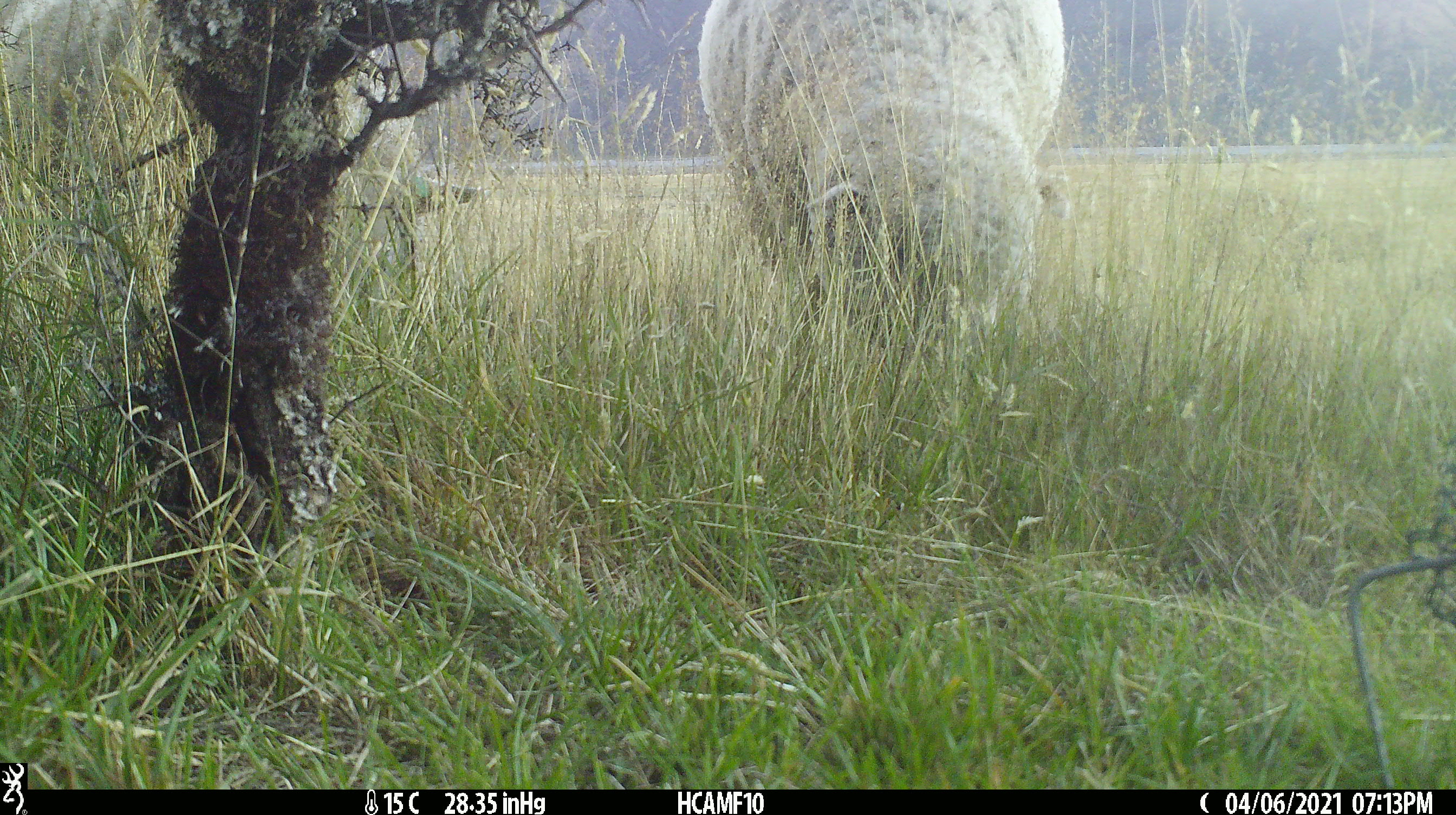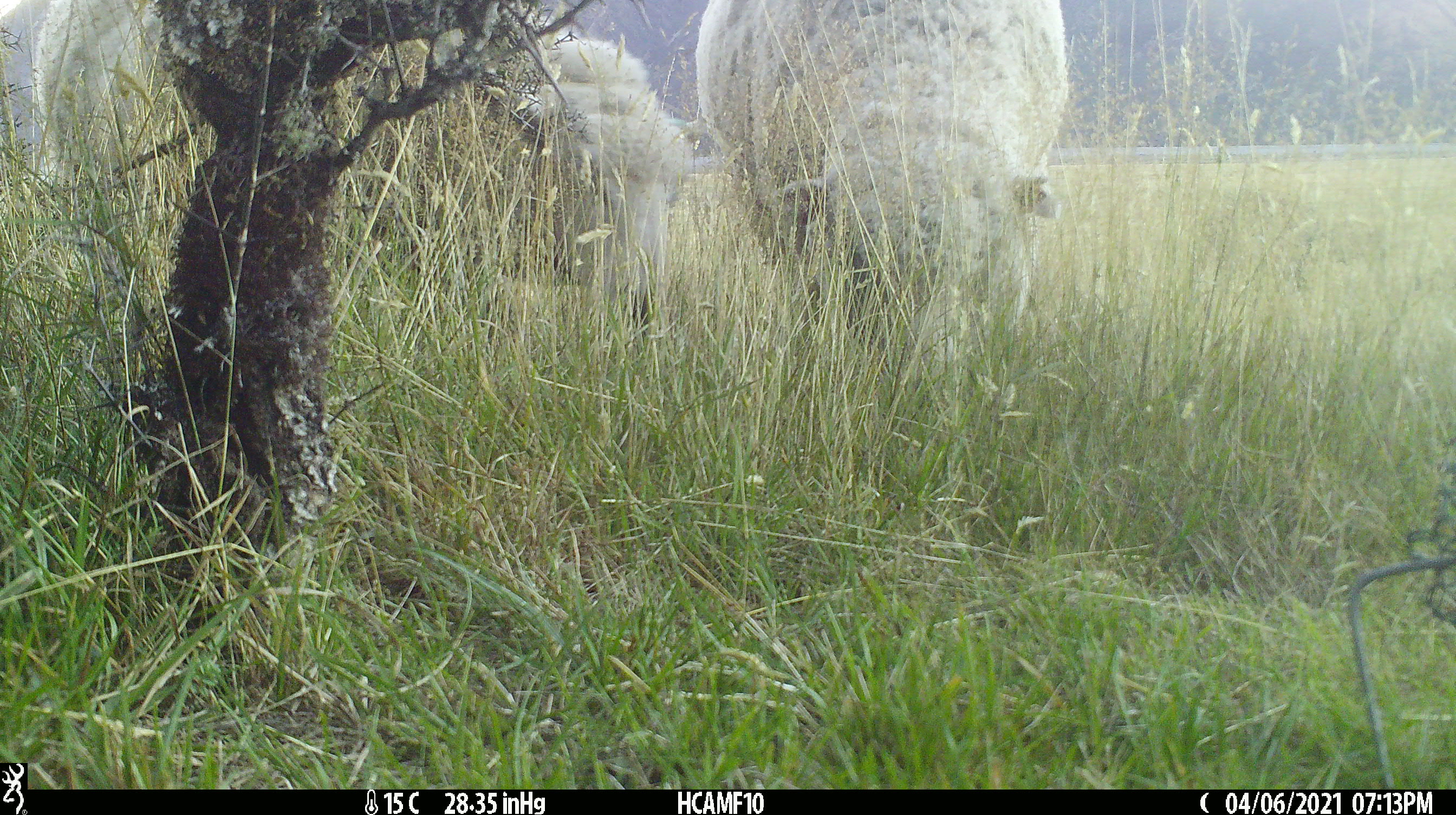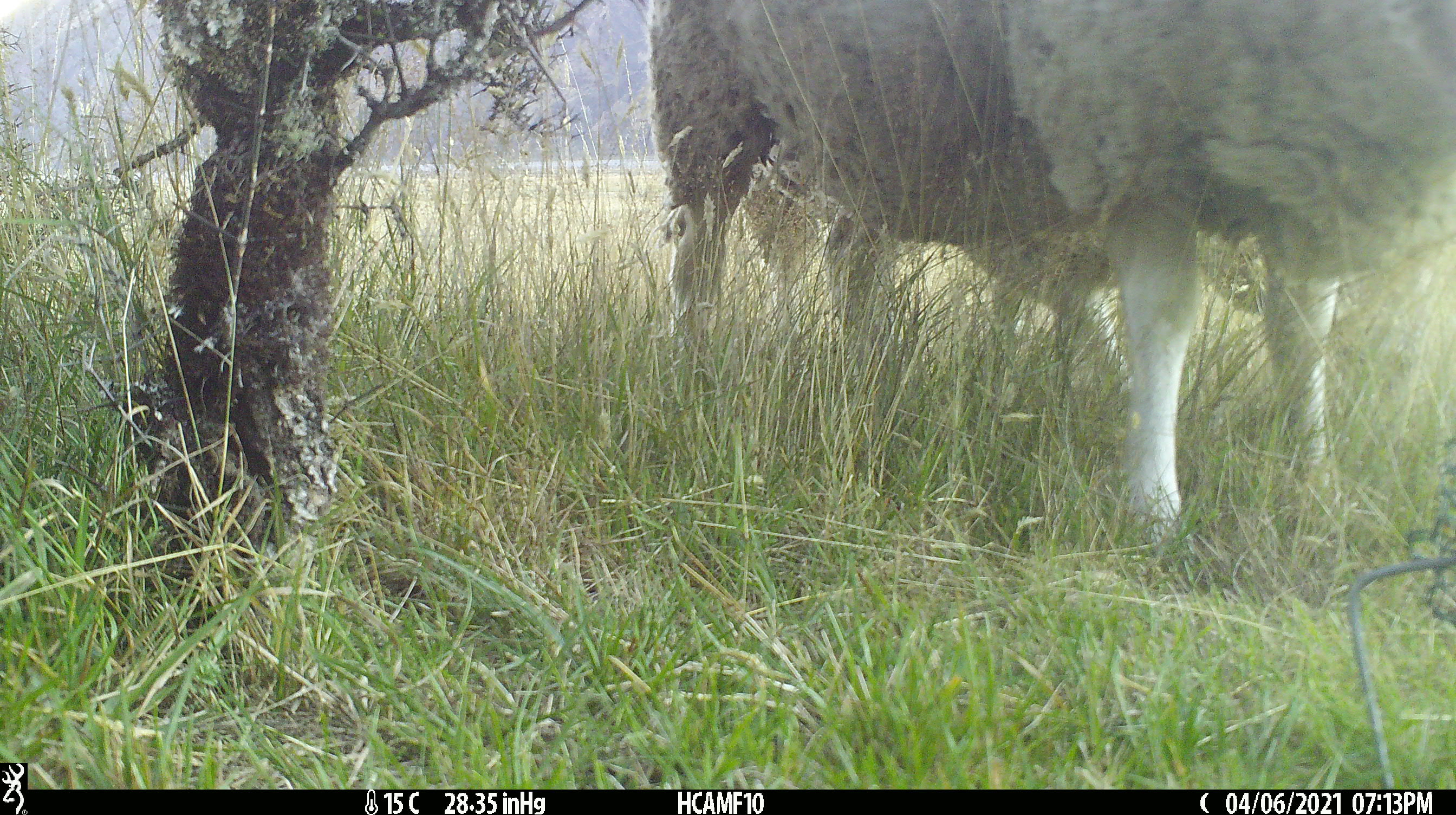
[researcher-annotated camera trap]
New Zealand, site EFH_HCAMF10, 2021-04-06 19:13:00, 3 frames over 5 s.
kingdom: Animalia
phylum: Chordata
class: Mammalia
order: Artiodactyla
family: Bovidae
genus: Ovis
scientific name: Ovis aries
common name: domestic sheep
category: sheep